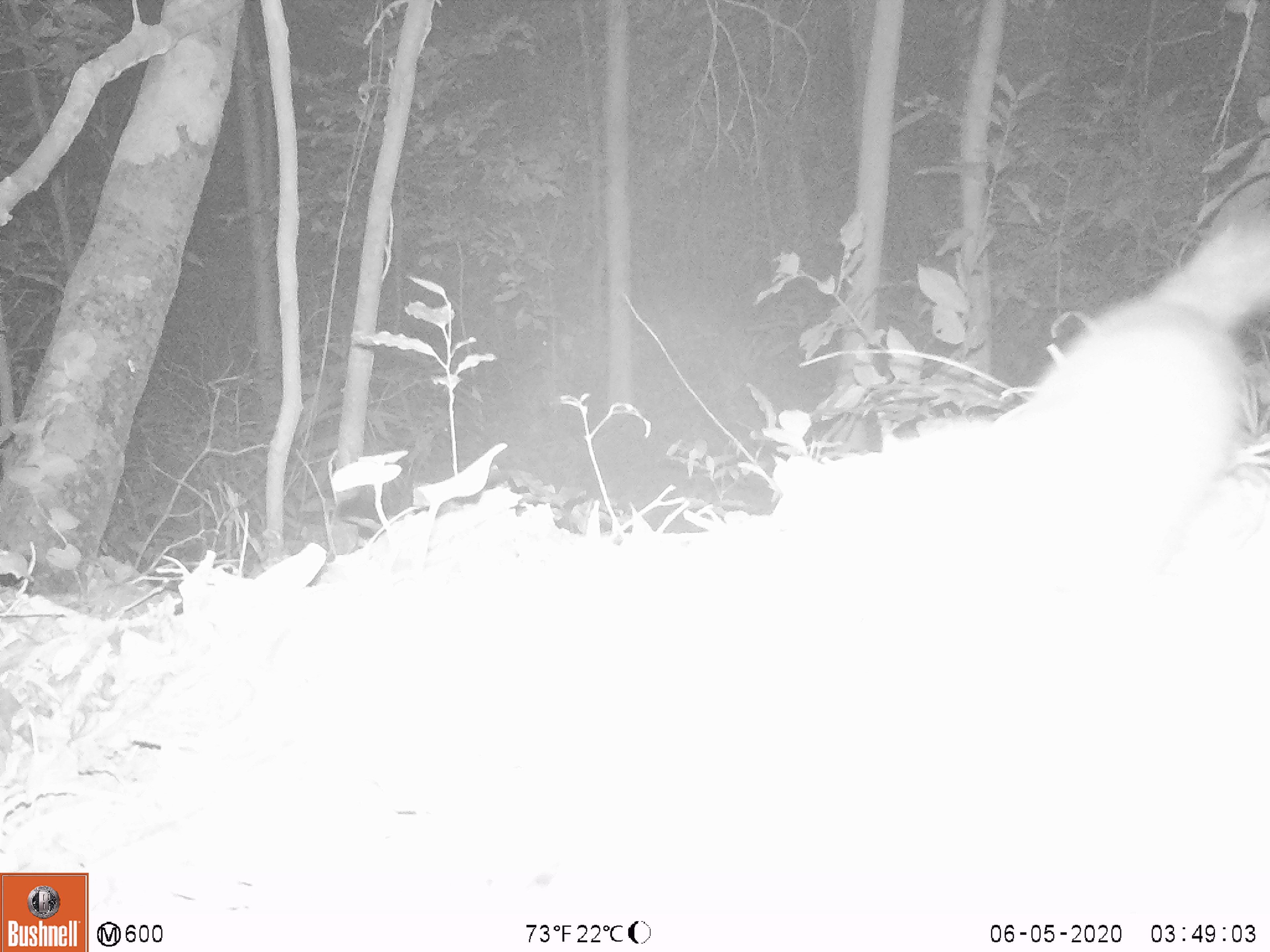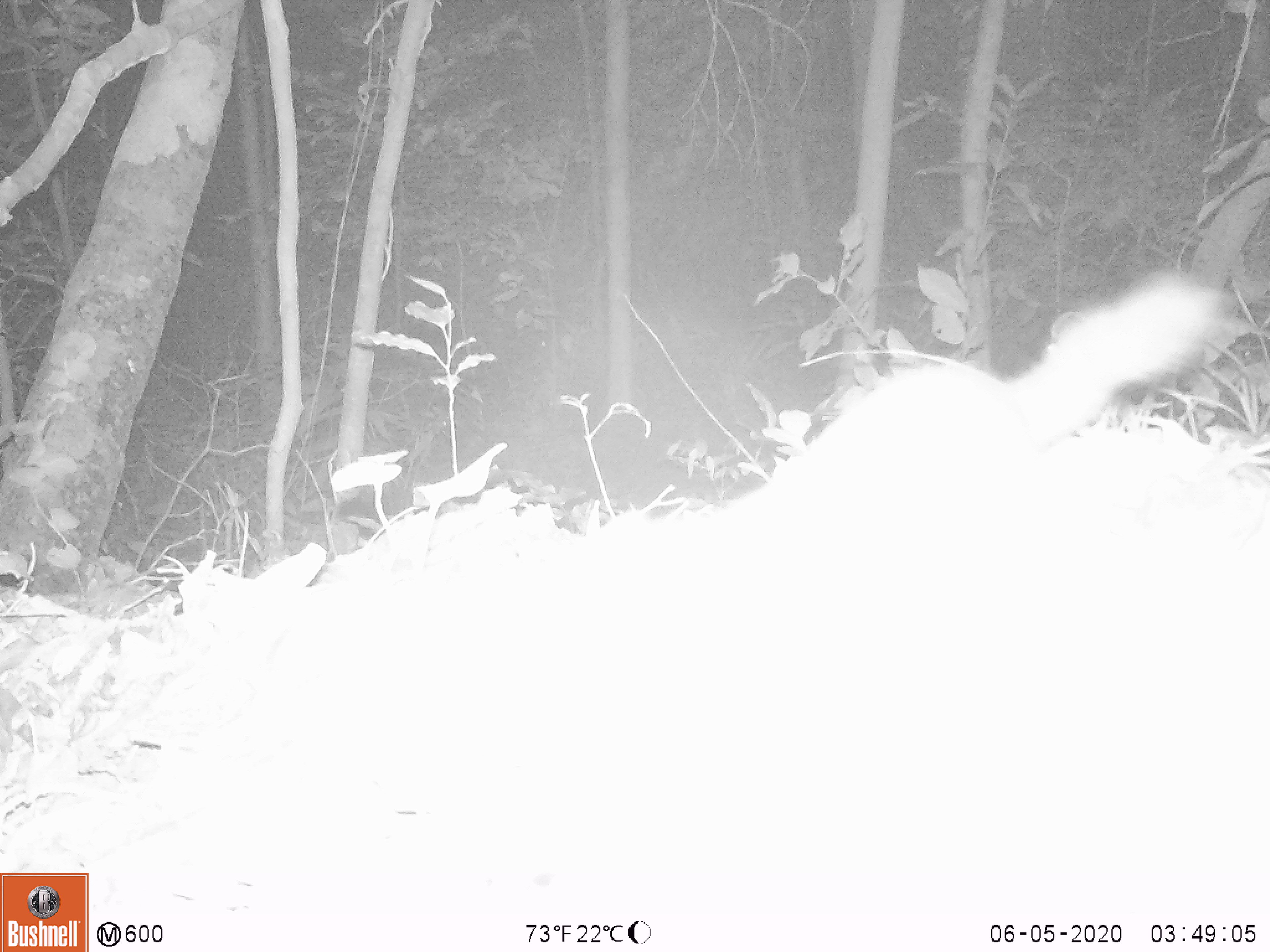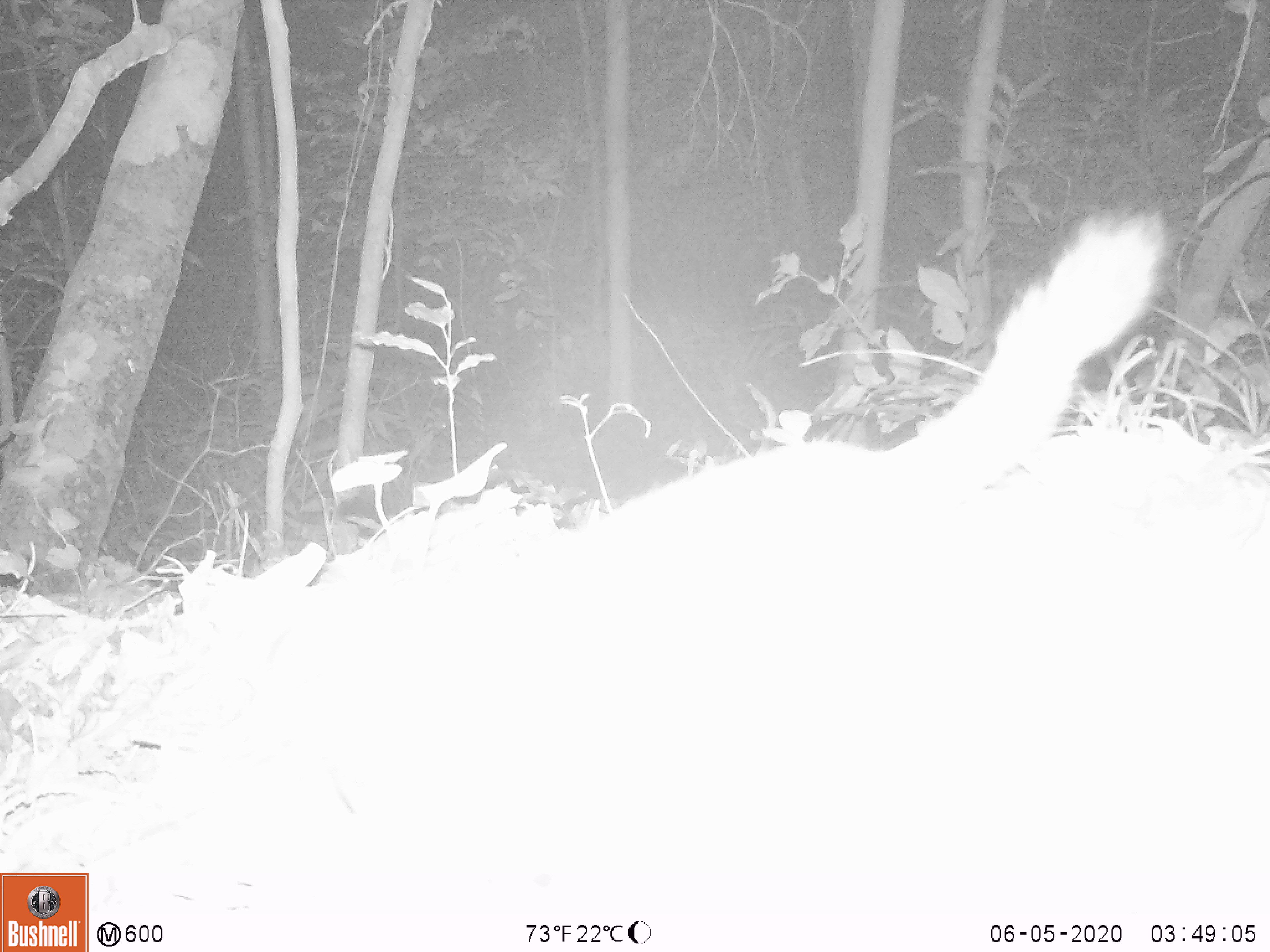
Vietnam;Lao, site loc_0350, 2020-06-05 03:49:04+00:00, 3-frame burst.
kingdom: Animalia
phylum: Chordata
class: Mammalia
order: Carnivora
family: Mustelidae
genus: Melogale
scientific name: Melogale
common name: ferret badger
Ferret badger (Melogale). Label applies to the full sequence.